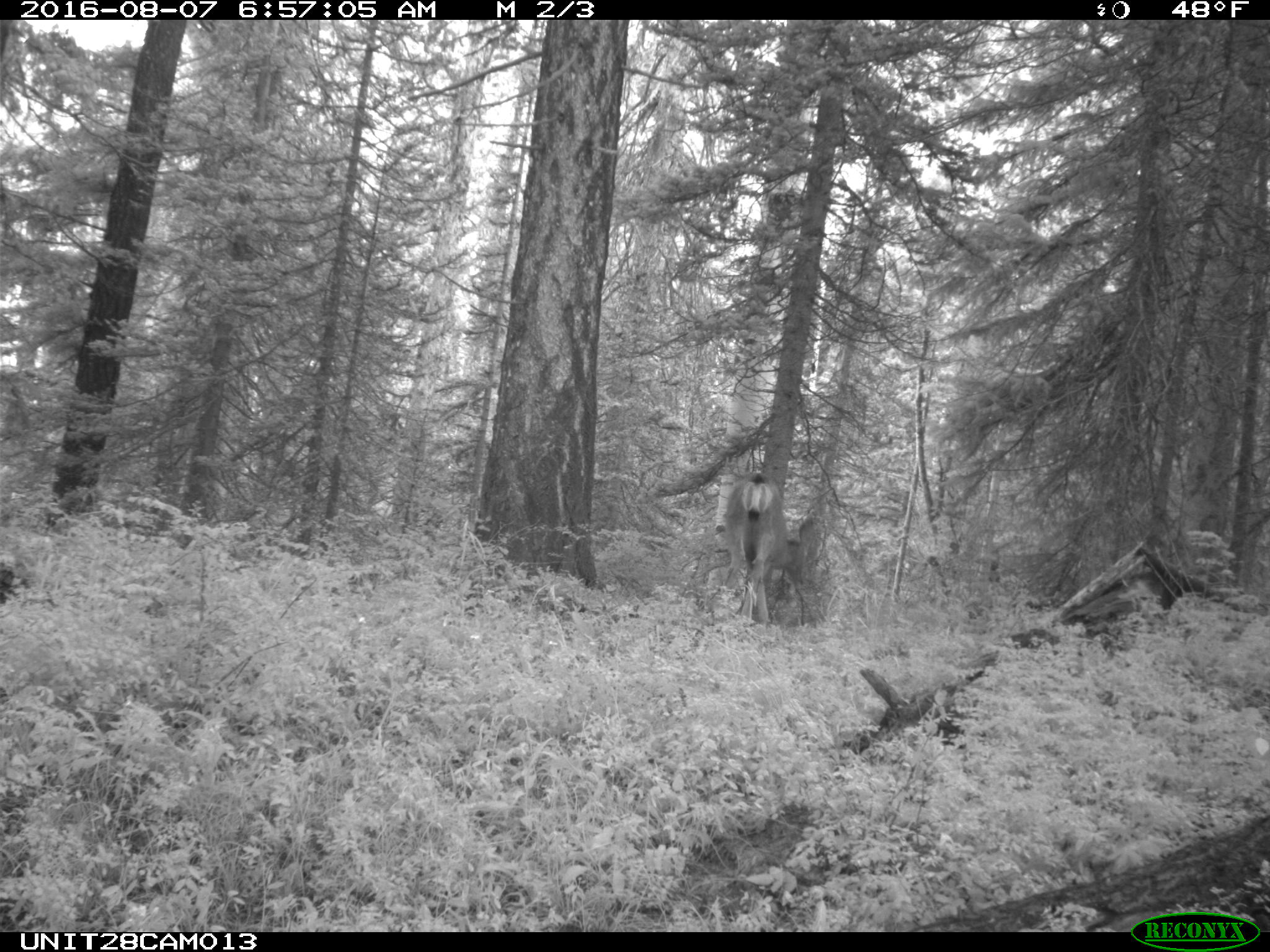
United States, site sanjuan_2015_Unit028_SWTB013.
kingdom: Animalia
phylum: Chordata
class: Mammalia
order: Artiodactyla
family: Cervidae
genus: Odocoileus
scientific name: Odocoileus hemionus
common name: mule deer